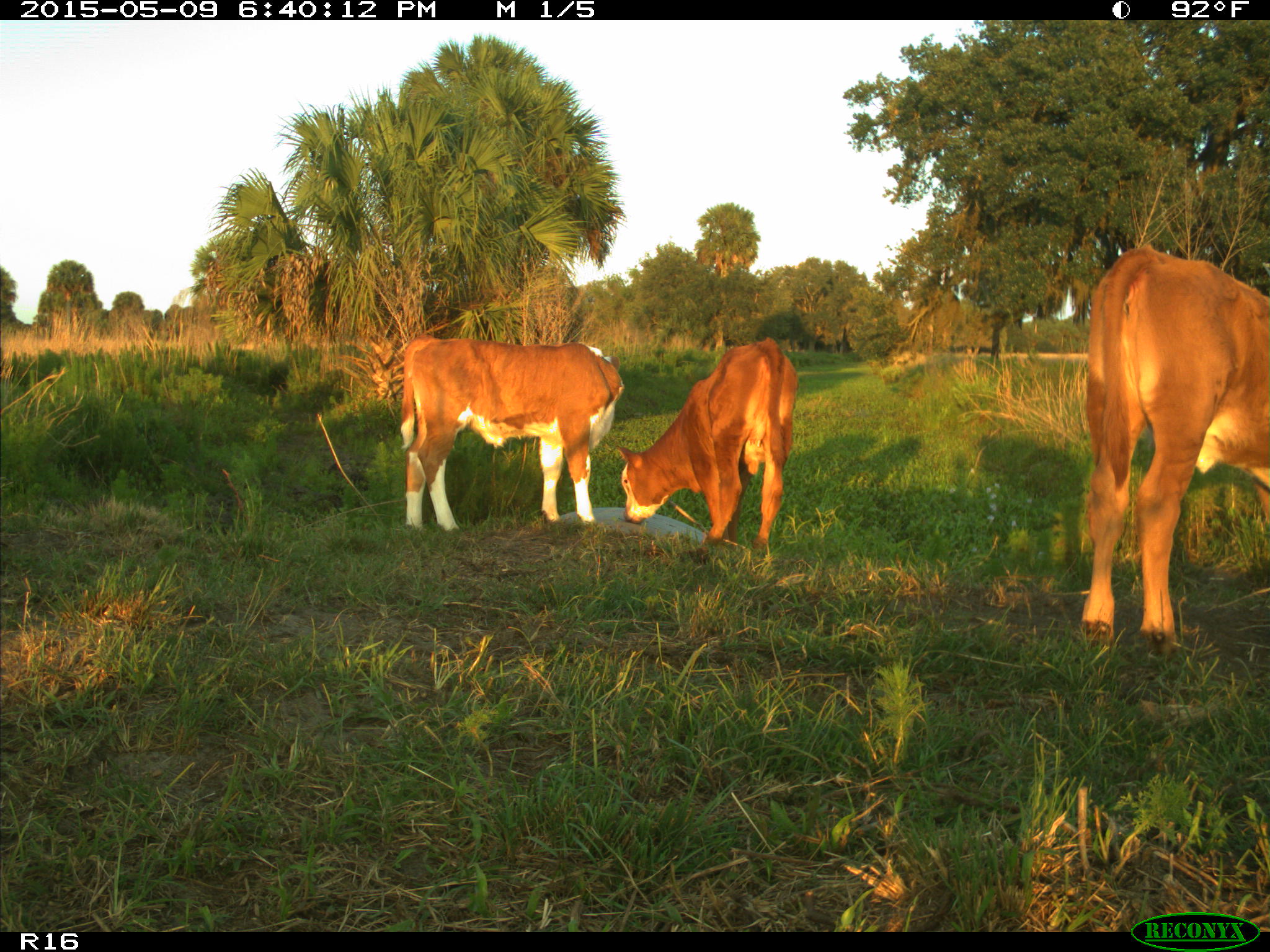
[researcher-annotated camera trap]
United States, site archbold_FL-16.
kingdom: Animalia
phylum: Chordata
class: Mammalia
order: Artiodactyla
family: Bovidae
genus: Bos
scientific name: Bos taurus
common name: domestic cow